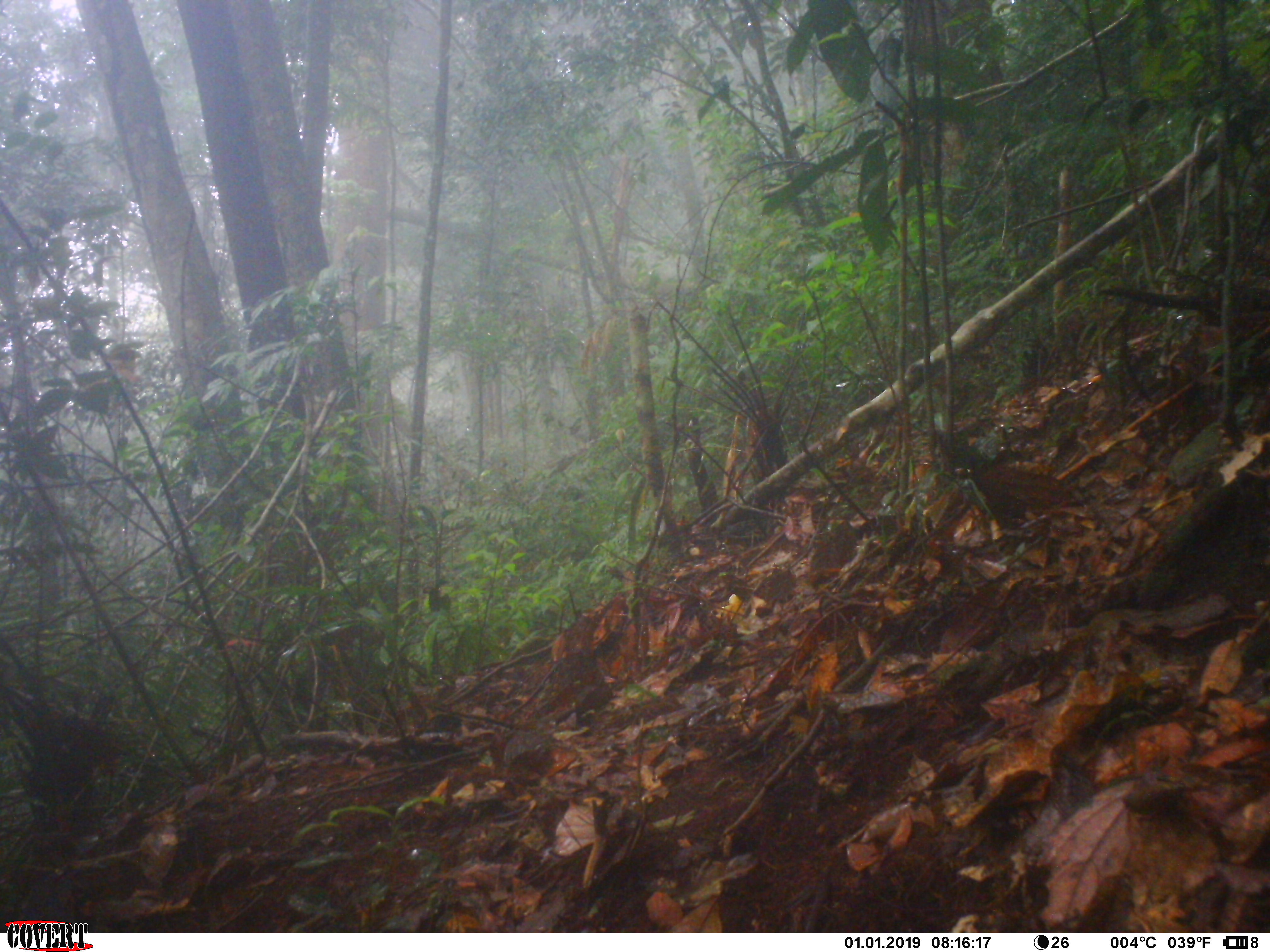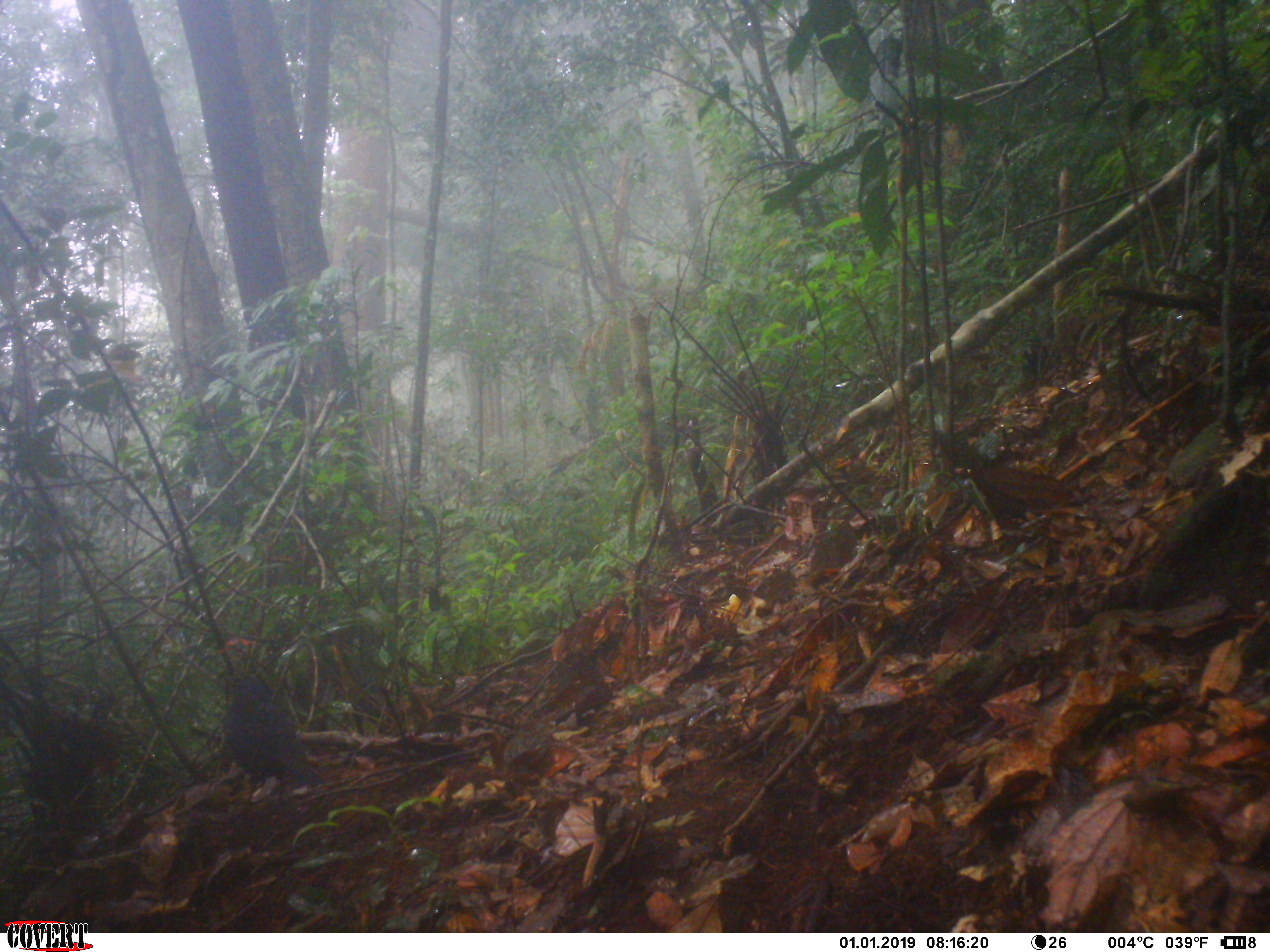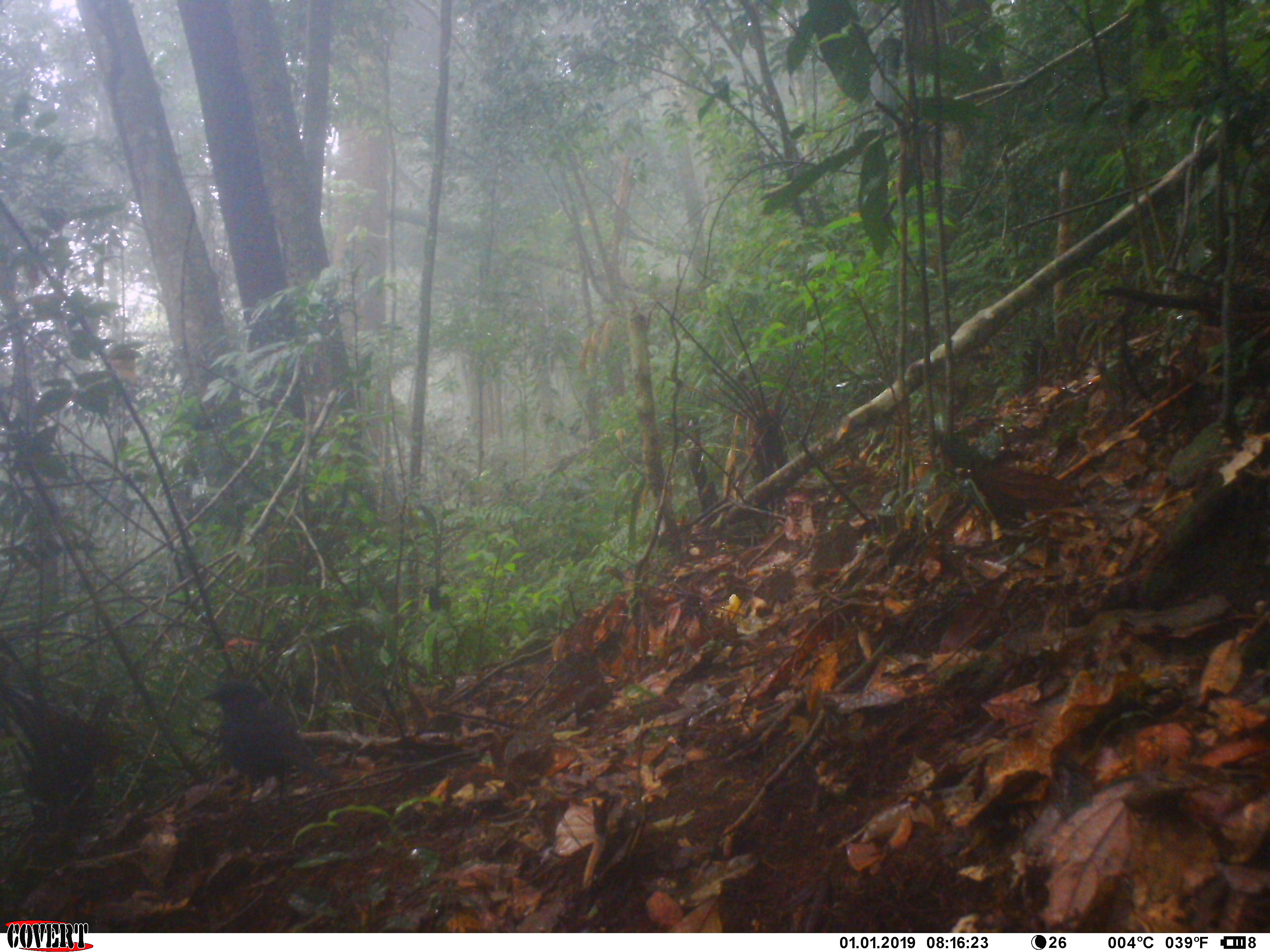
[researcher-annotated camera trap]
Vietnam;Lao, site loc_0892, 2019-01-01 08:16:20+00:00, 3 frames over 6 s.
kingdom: Animalia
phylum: Chordata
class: Aves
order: Passeriformes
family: Muscicapidae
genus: Myophonus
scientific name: Myophonus caeruleus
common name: blue whistling thrush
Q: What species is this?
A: Blue whistling thrush (Myophonus caeruleus).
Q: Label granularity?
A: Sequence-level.